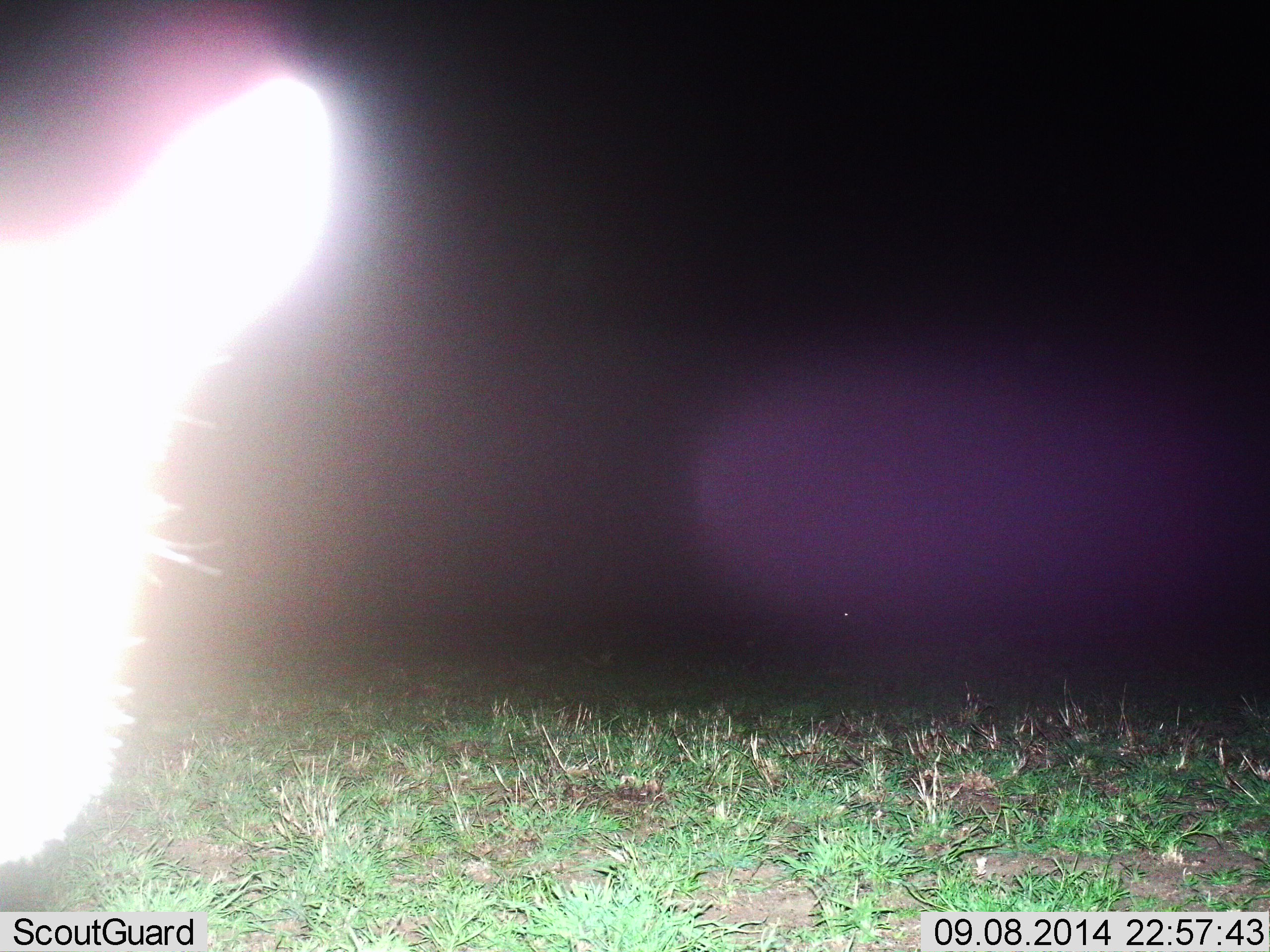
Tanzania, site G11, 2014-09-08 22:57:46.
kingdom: Animalia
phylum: Chordata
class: Mammalia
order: Carnivora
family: Viverridae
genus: Genetta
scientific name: Genetta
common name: genet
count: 1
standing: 100%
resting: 0%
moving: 0%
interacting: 0%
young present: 0%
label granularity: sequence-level